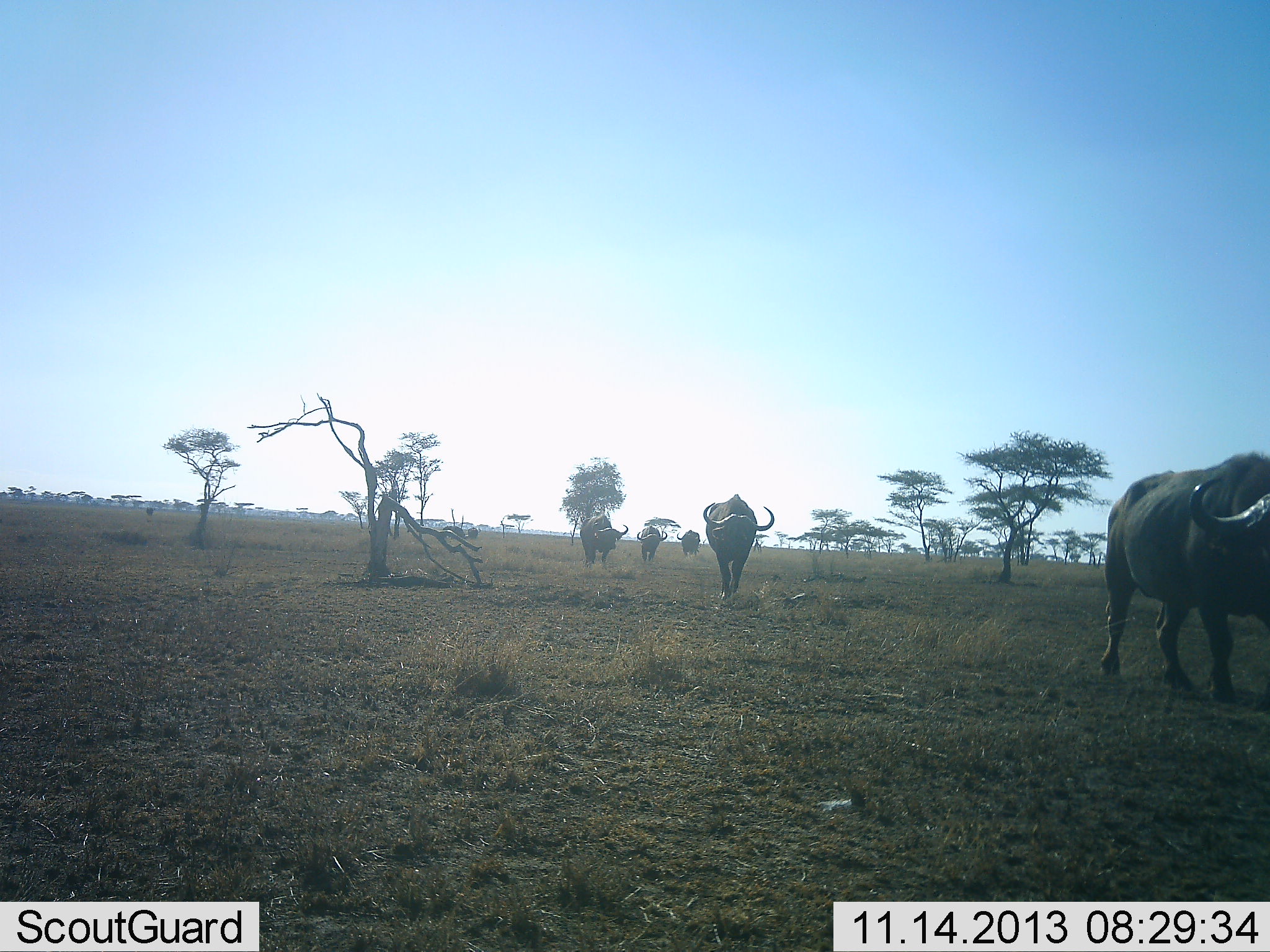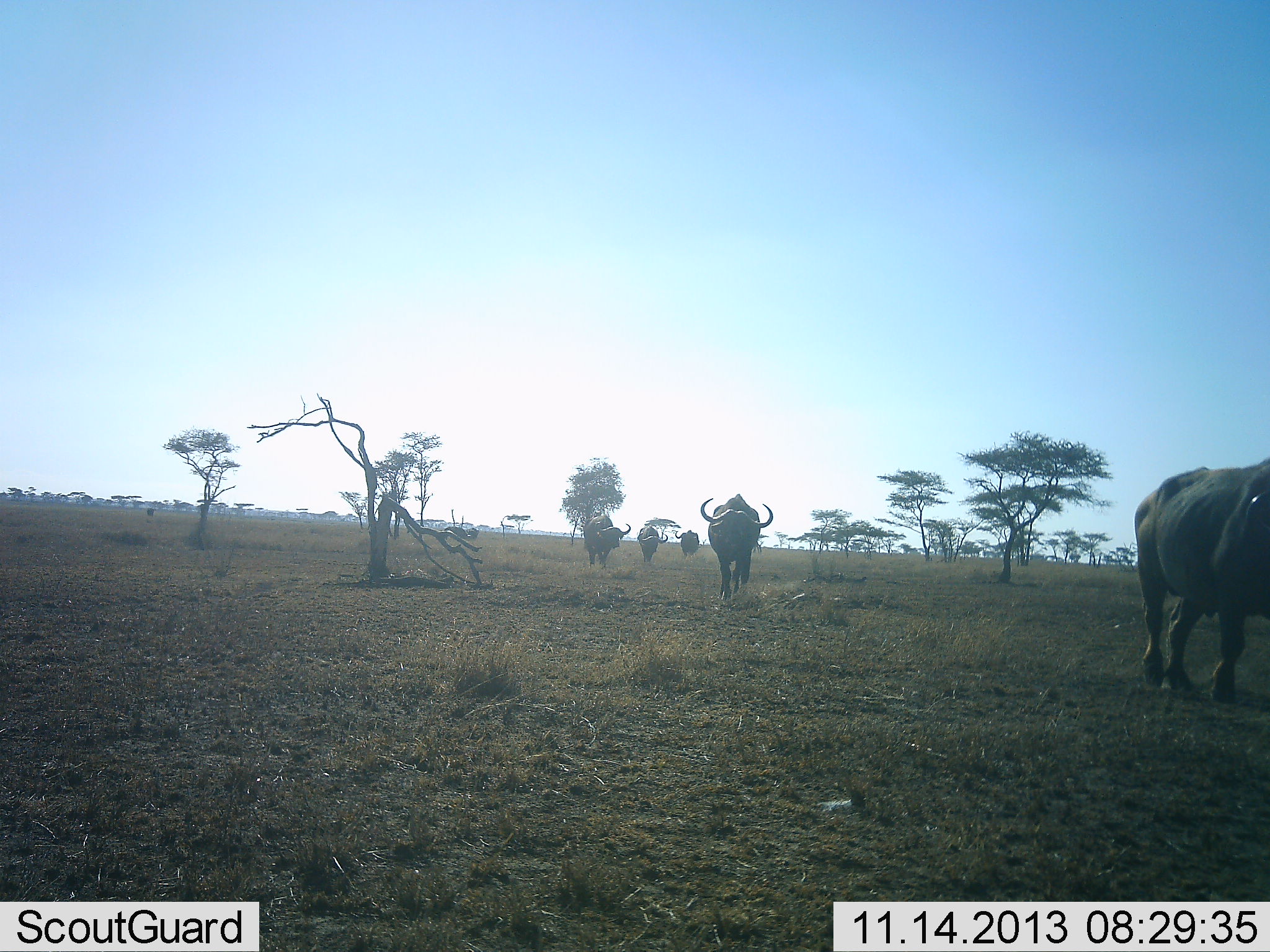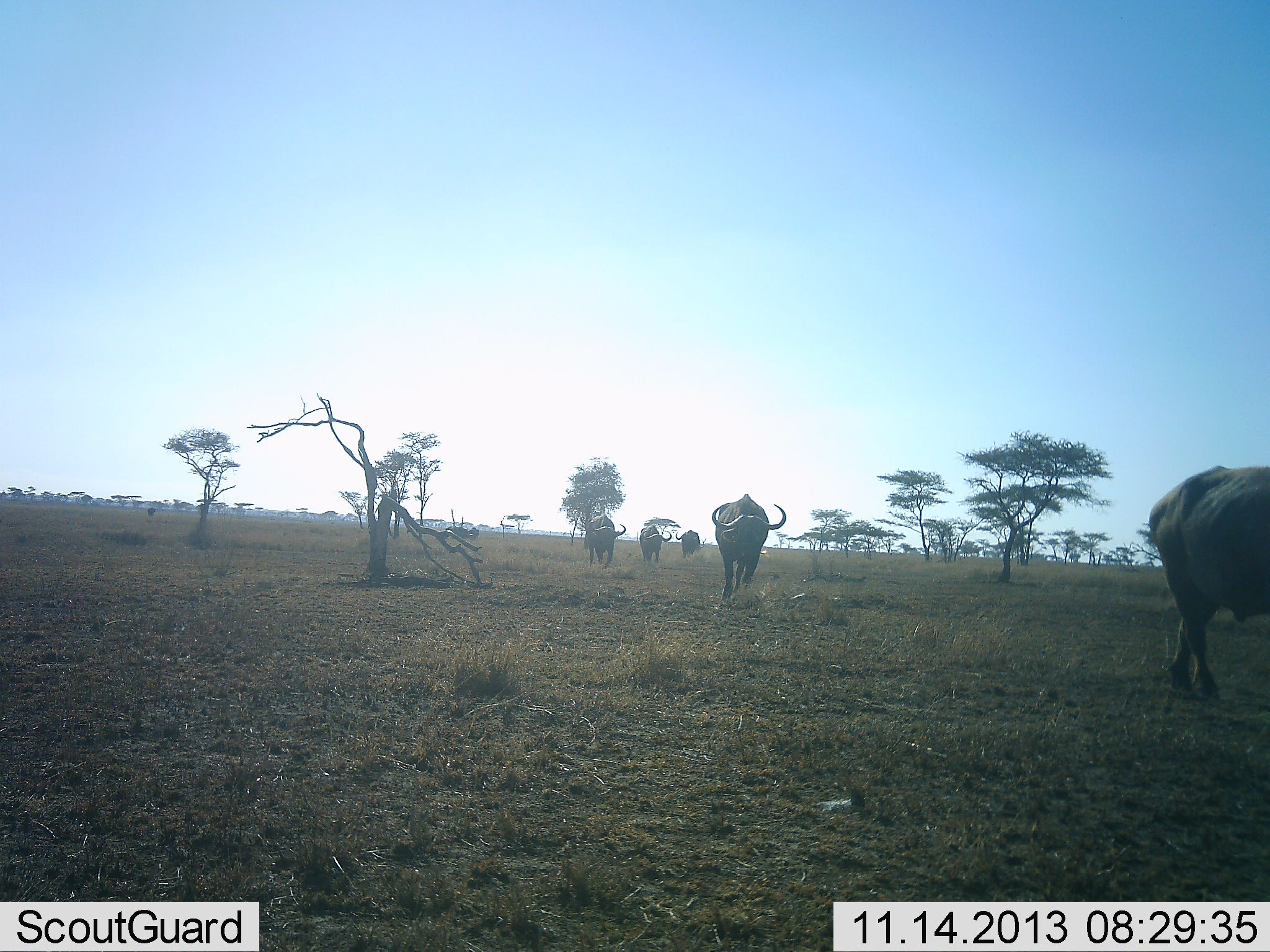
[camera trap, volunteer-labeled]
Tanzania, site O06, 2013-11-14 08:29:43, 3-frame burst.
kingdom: Animalia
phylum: Chordata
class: Mammalia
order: Artiodactyla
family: Bovidae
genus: Syncerus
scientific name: Syncerus caffer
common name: cape buffalo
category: buffalo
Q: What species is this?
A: Buffalo (cape buffalo) (Syncerus caffer).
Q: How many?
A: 5.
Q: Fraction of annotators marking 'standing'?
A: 10%.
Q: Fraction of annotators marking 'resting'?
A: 0%.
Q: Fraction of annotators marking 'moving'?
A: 100%.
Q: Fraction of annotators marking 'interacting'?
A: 0%.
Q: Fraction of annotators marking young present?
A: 0%.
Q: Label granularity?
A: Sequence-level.